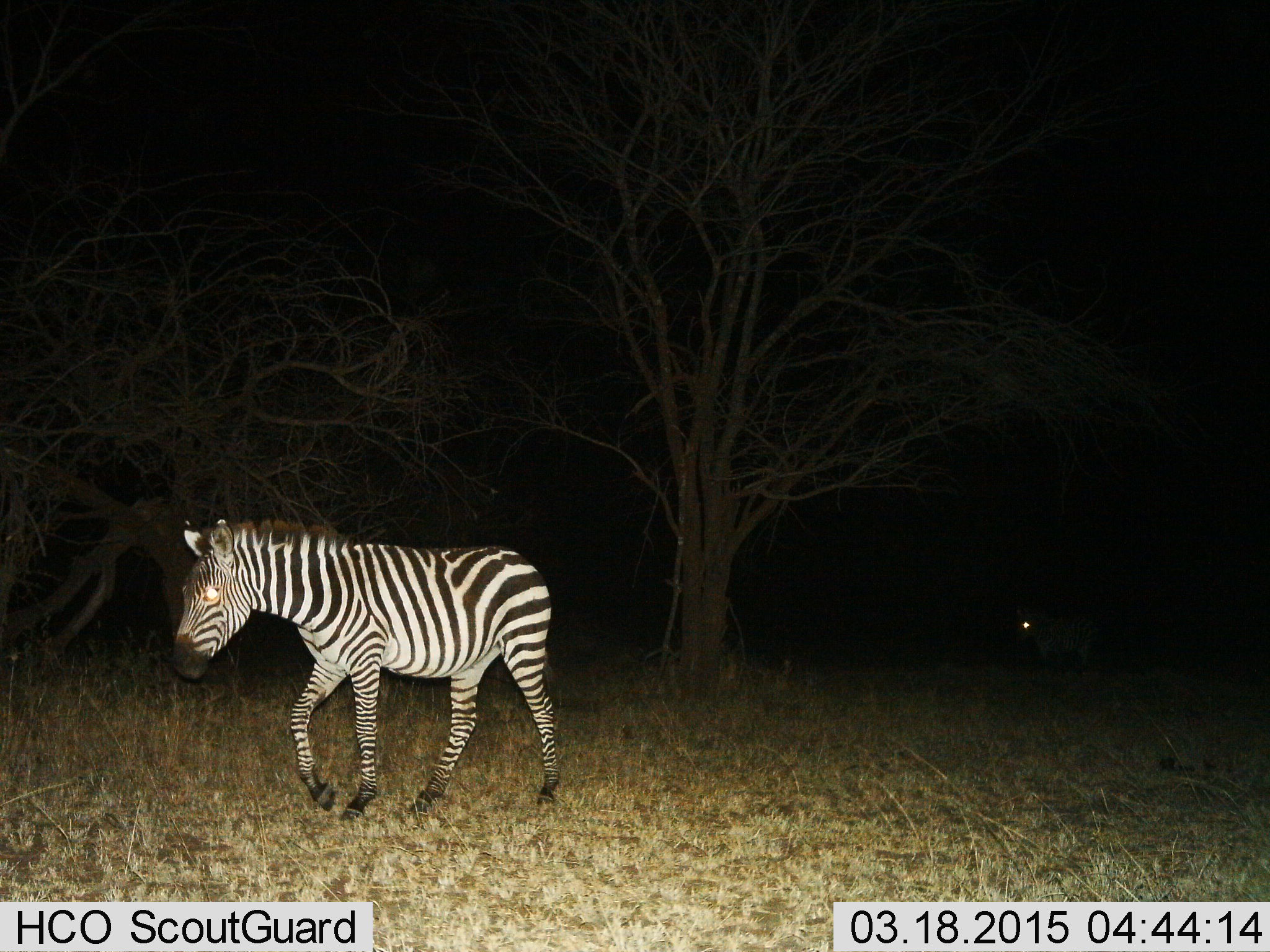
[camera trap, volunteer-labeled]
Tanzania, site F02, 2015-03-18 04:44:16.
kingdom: Animalia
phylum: Chordata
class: Mammalia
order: Perissodactyla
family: Equidae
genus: Equus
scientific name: Equus quagga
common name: plains zebra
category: zebra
Zebra (plains zebra) (Equus quagga), count 2. Behavior (volunteer vote fractions): standing 10%, resting 0%, moving 100%, interacting 0%. Young present (vote fraction): 0%. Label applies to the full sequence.